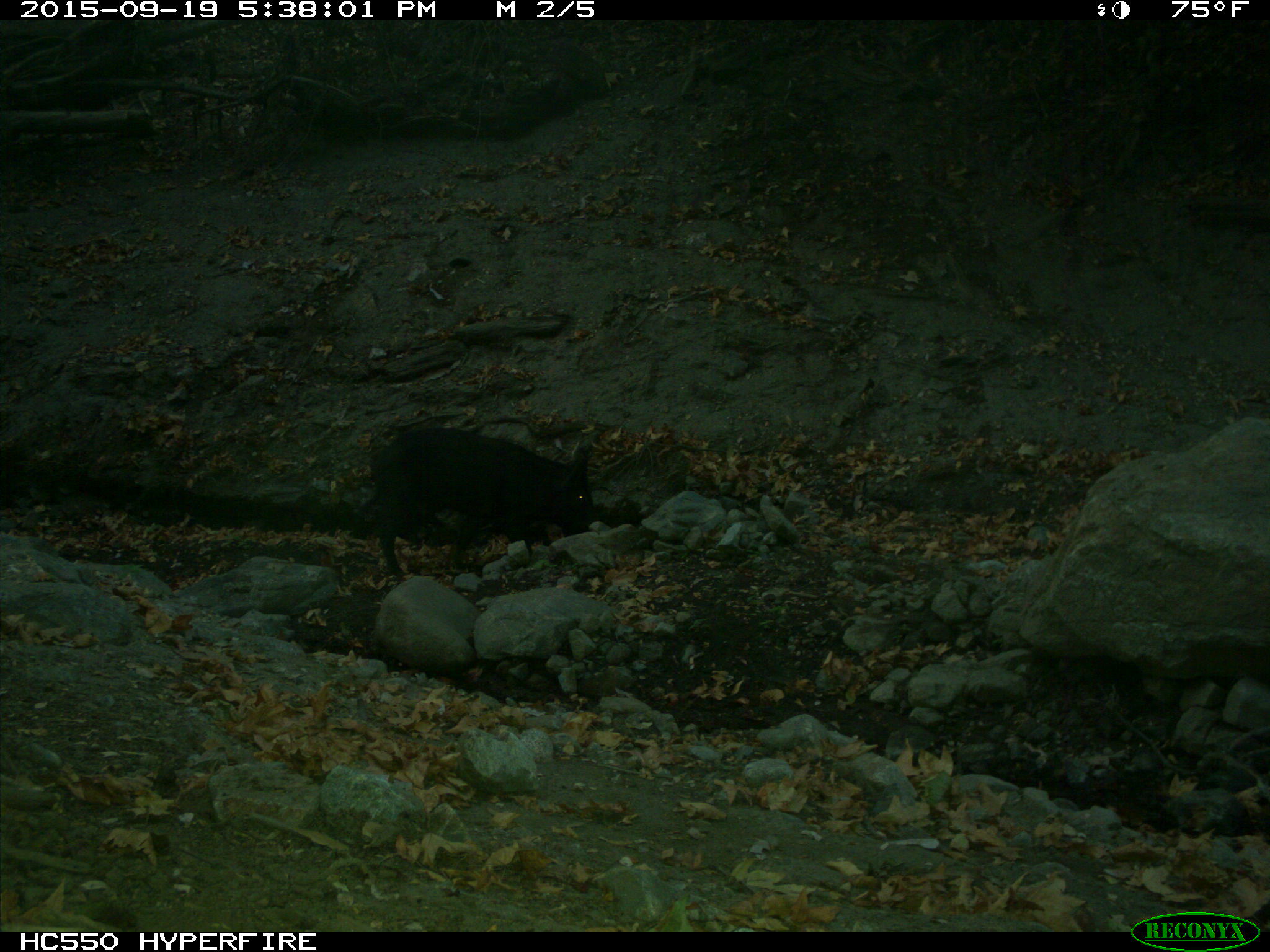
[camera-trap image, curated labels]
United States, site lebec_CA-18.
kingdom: Animalia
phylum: Chordata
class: Mammalia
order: Artiodactyla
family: Suidae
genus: Sus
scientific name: Sus scrofa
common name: wild boar